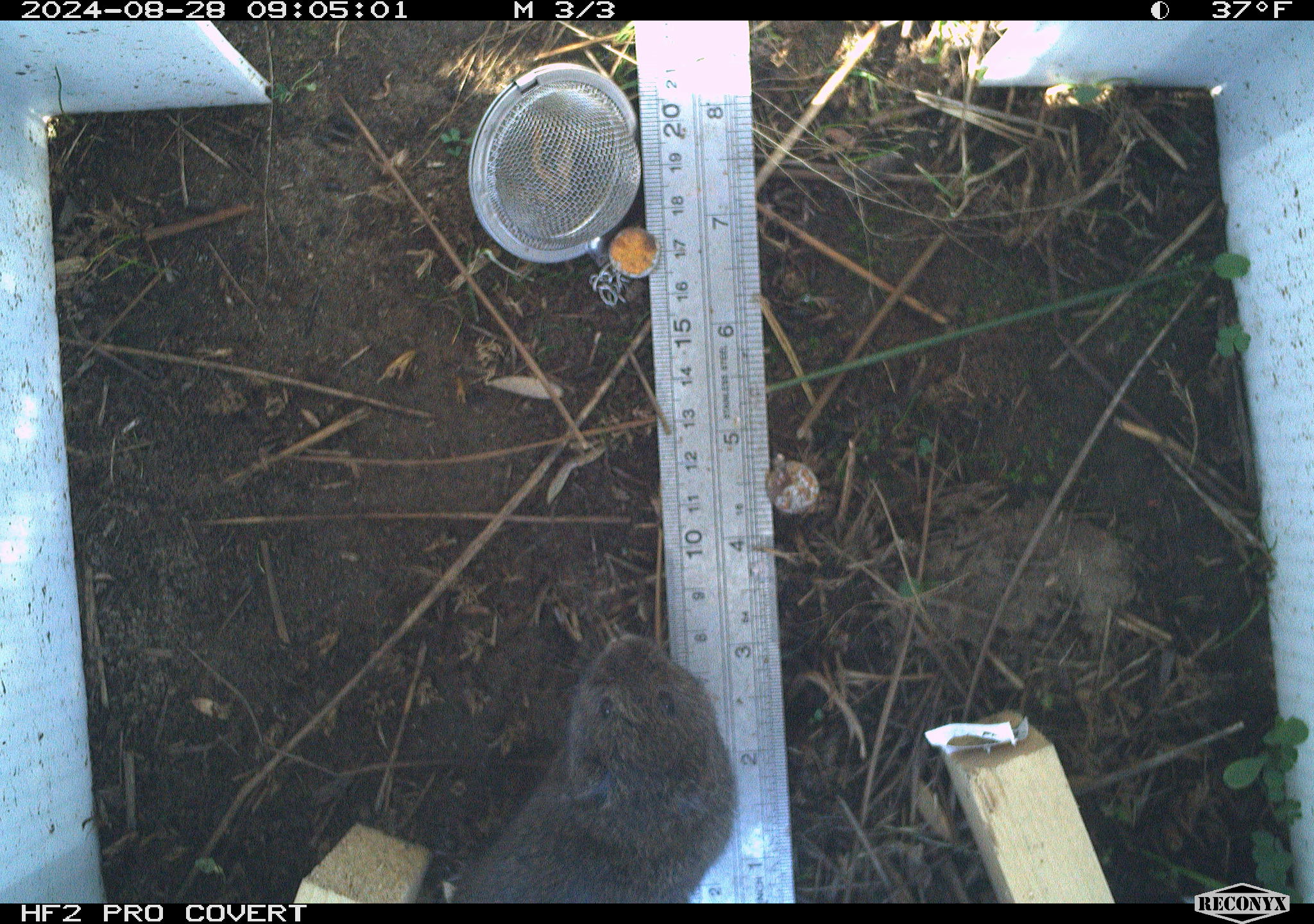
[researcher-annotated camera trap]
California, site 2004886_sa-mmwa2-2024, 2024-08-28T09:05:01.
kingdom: Animalia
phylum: Chordata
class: Mammalia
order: Rodentia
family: Cricetidae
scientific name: Arvicolinae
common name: voles, lemmings, and muskrats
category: arvicolinae subfamily